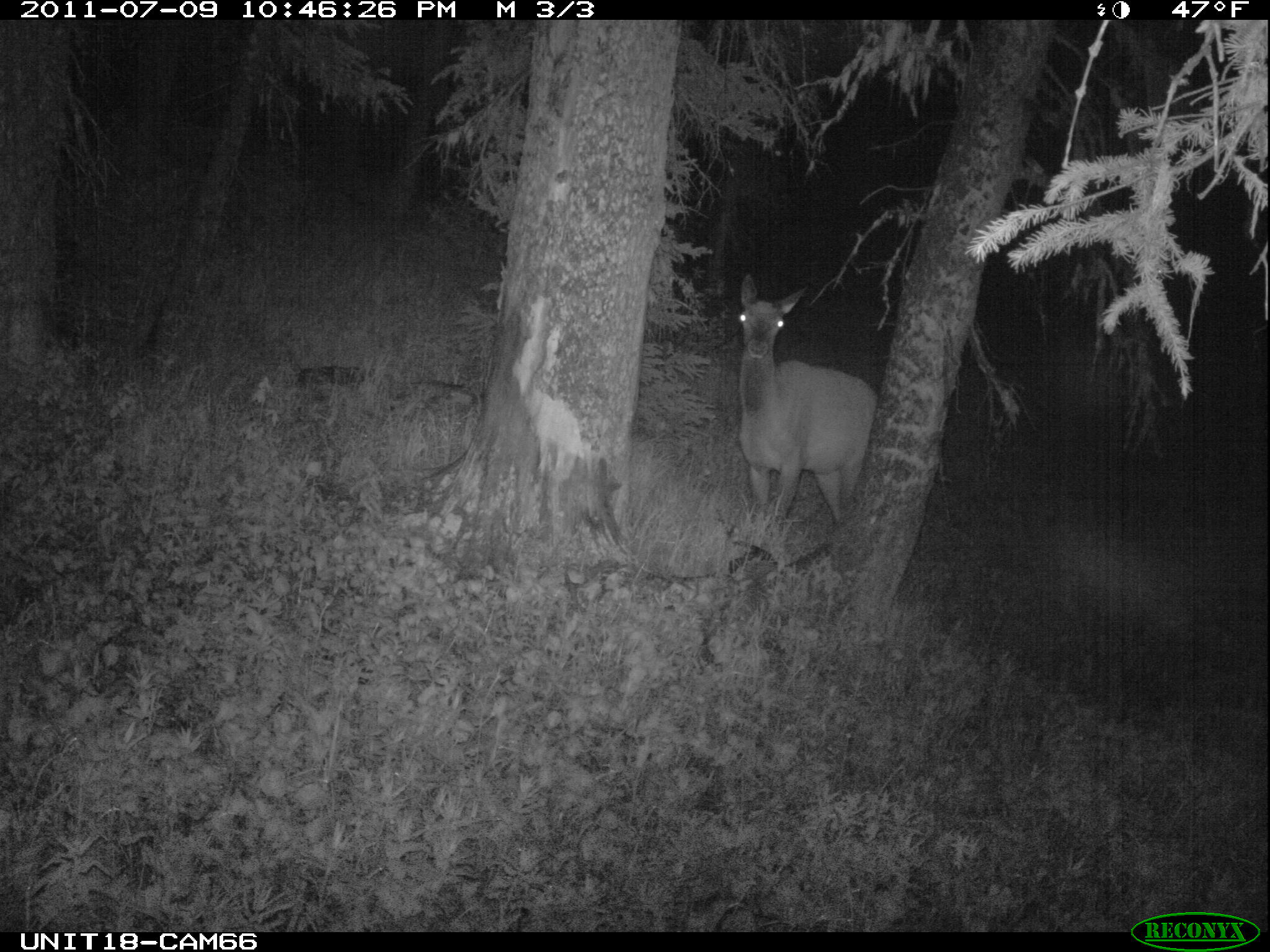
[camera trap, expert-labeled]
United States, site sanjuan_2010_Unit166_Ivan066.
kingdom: Animalia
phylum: Chordata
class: Mammalia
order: Artiodactyla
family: Cervidae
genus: Cervus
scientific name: Cervus elaphus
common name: red deer